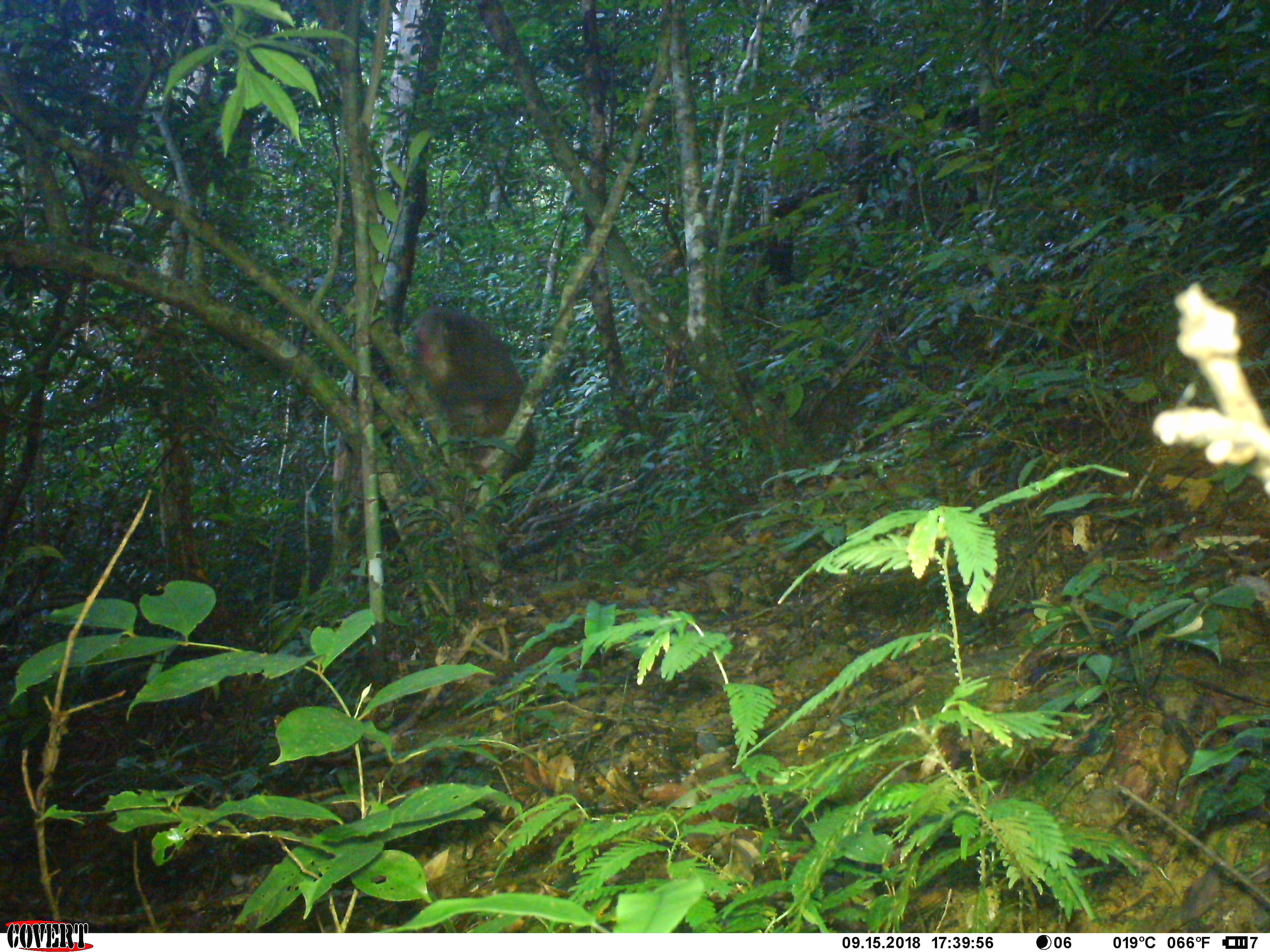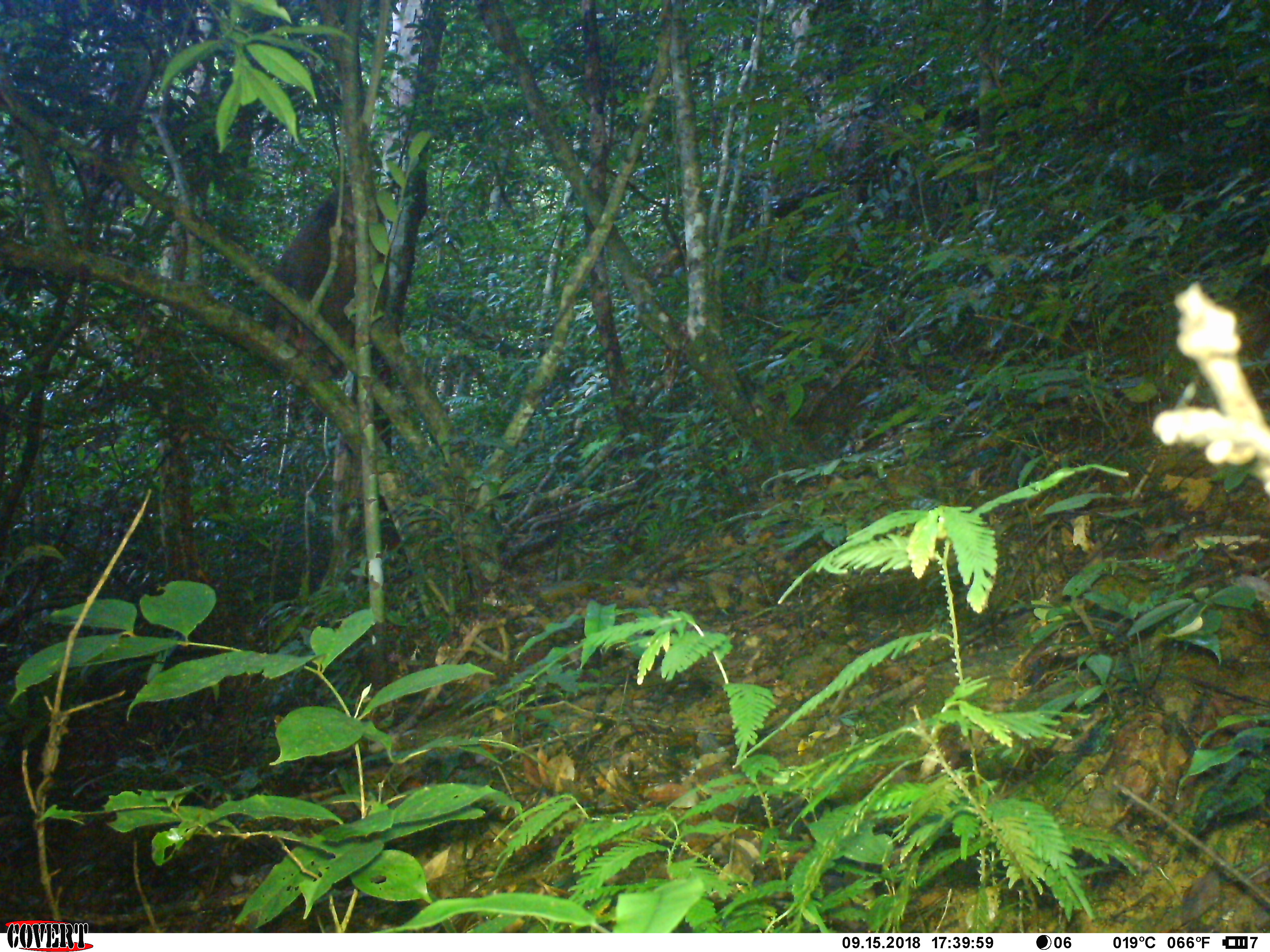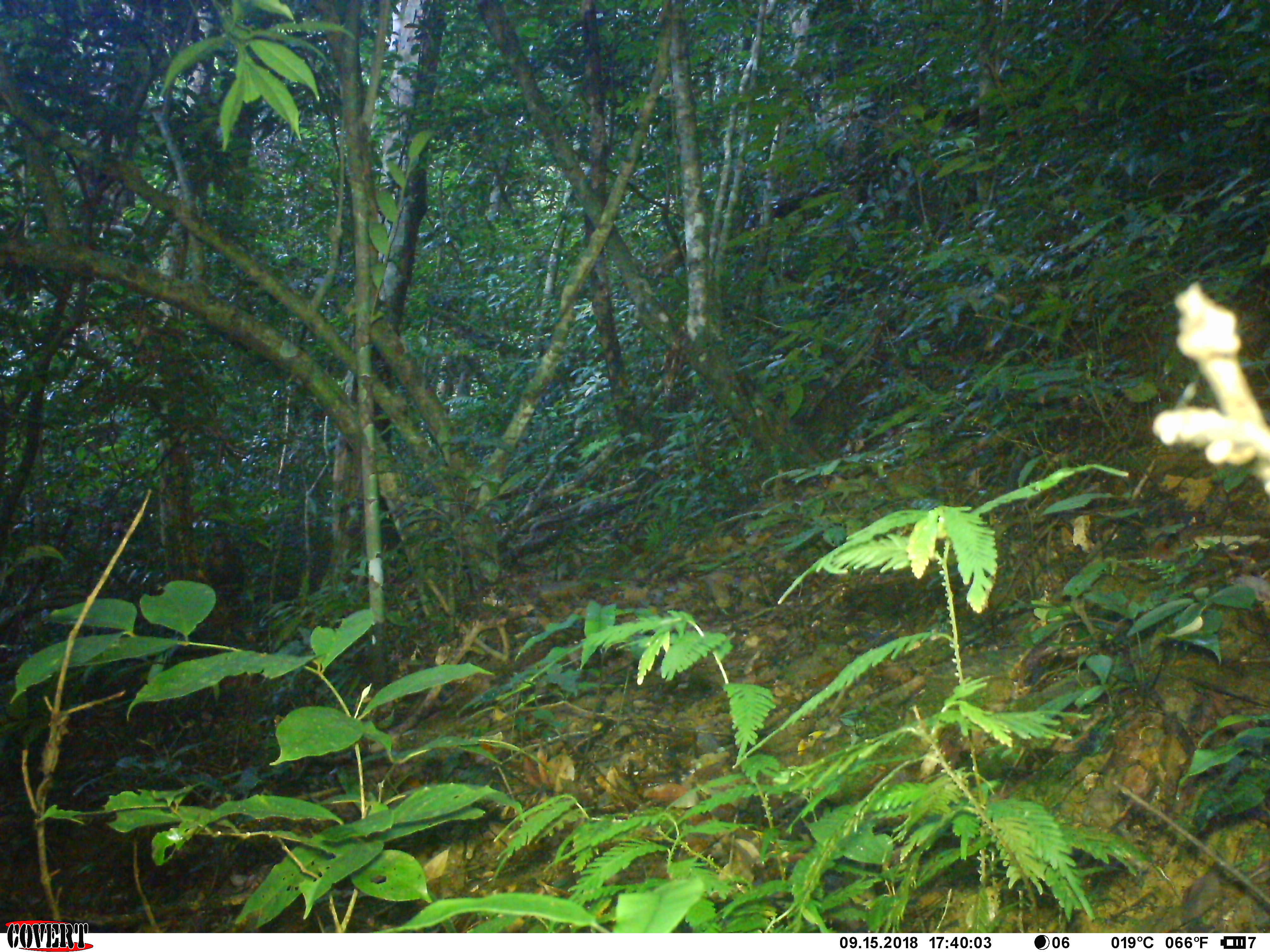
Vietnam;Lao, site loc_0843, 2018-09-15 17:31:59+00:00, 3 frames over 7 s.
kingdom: Animalia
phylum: Chordata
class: Mammalia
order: Primates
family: Cercopithecidae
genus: Macaca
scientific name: Macaca arctoides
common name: stump-tailed macaque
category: stump tailed macaque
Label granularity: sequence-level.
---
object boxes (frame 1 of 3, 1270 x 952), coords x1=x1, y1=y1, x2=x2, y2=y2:
stump tailed macaque: x1=402, y1=305, x2=539, y2=513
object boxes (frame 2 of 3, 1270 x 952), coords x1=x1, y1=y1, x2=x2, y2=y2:
stump tailed macaque: x1=262, y1=179, x2=384, y2=381